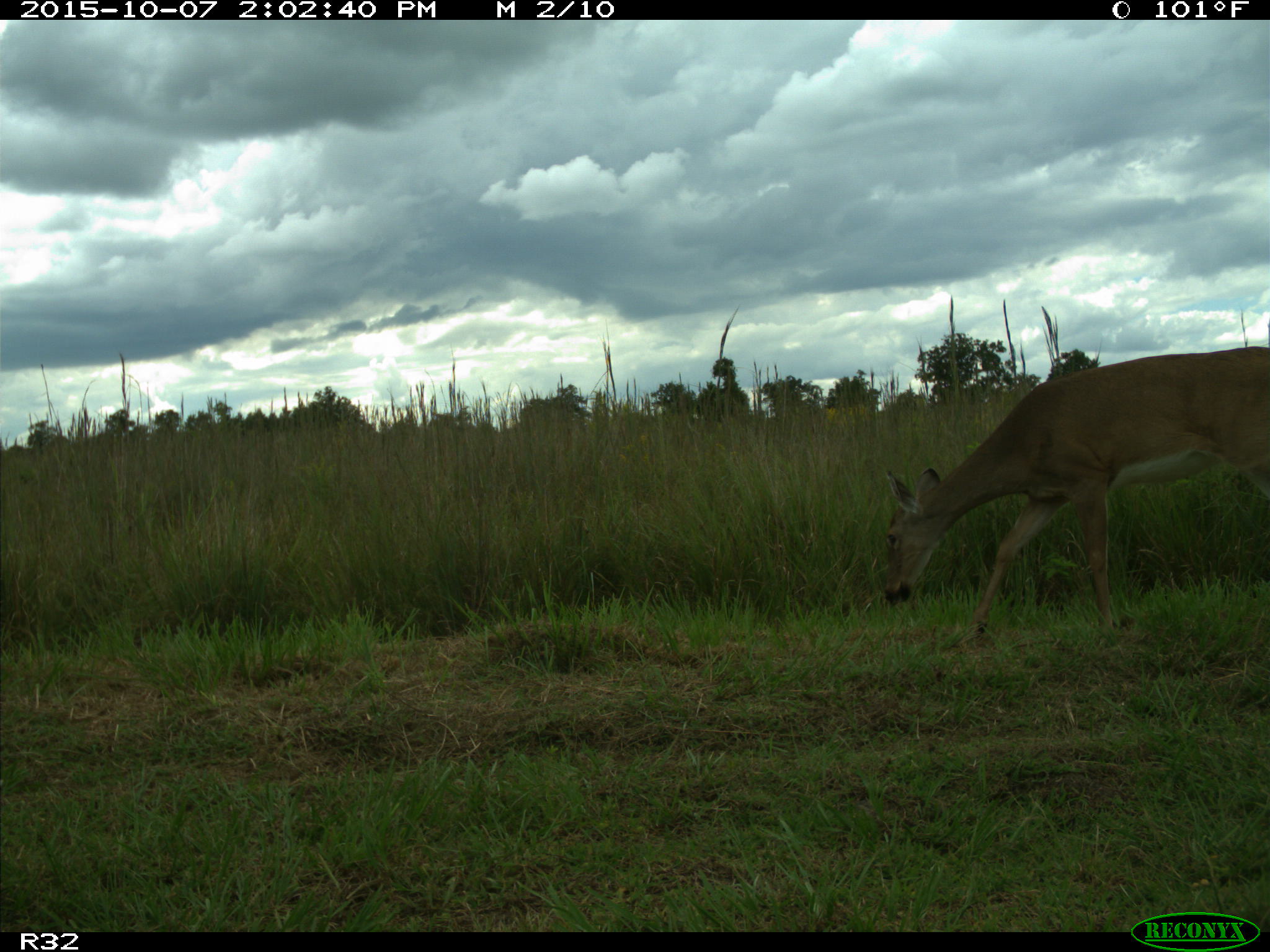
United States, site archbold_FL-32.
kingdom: Animalia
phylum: Chordata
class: Mammalia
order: Artiodactyla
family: Cervidae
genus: Odocoileus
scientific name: Odocoileus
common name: deer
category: unidentified deer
Unidentified deer (deer) (Odocoileus).